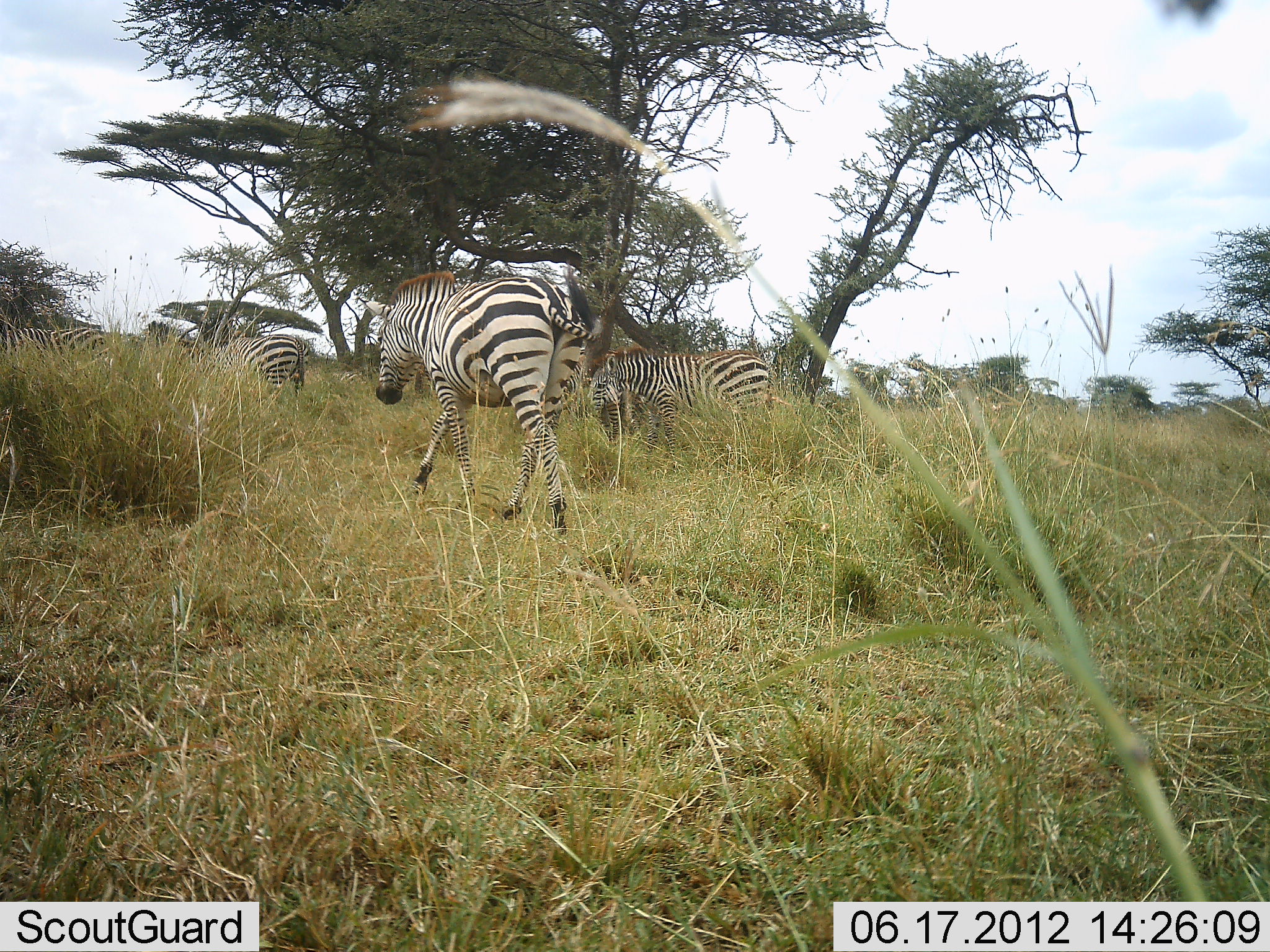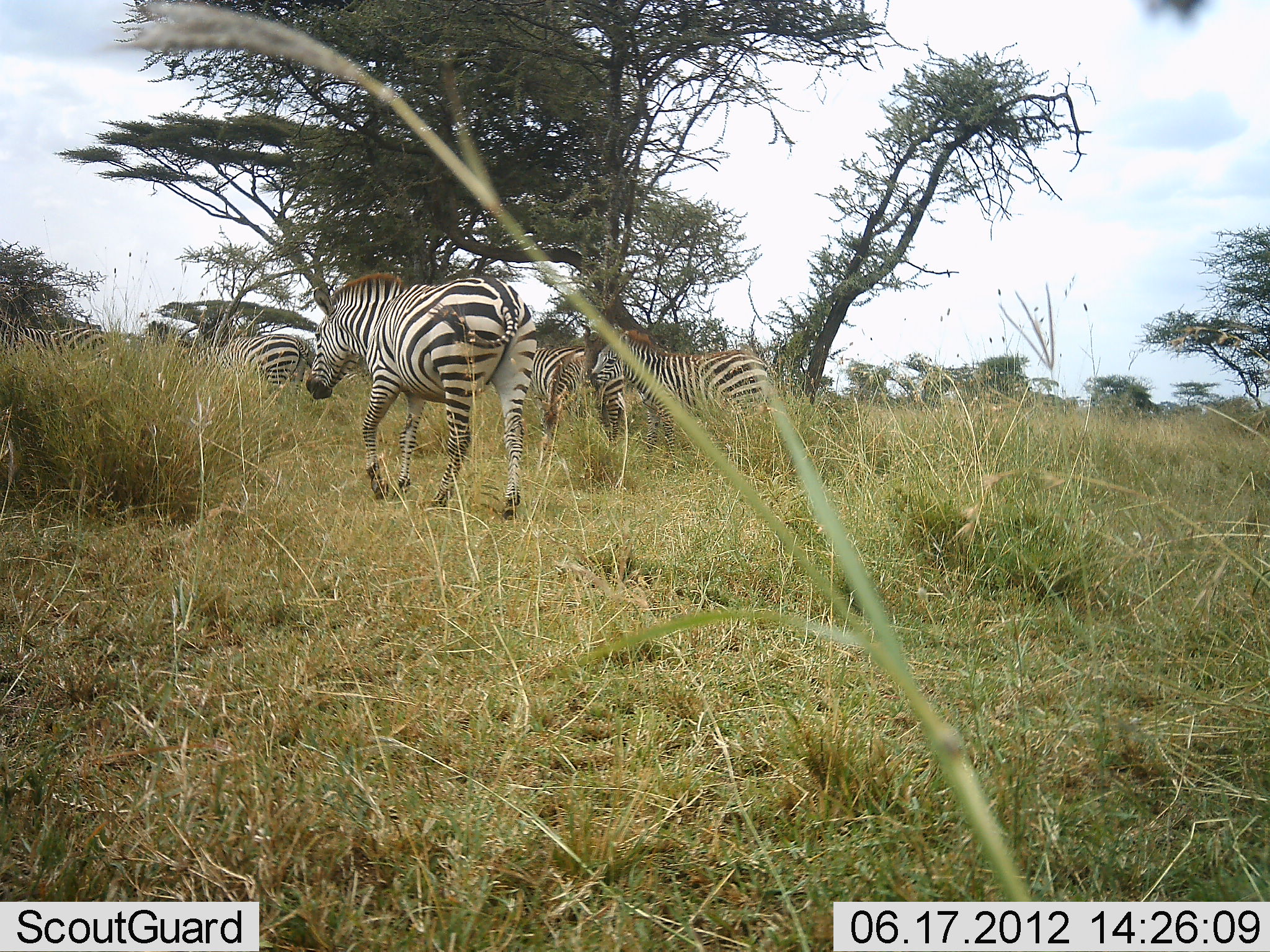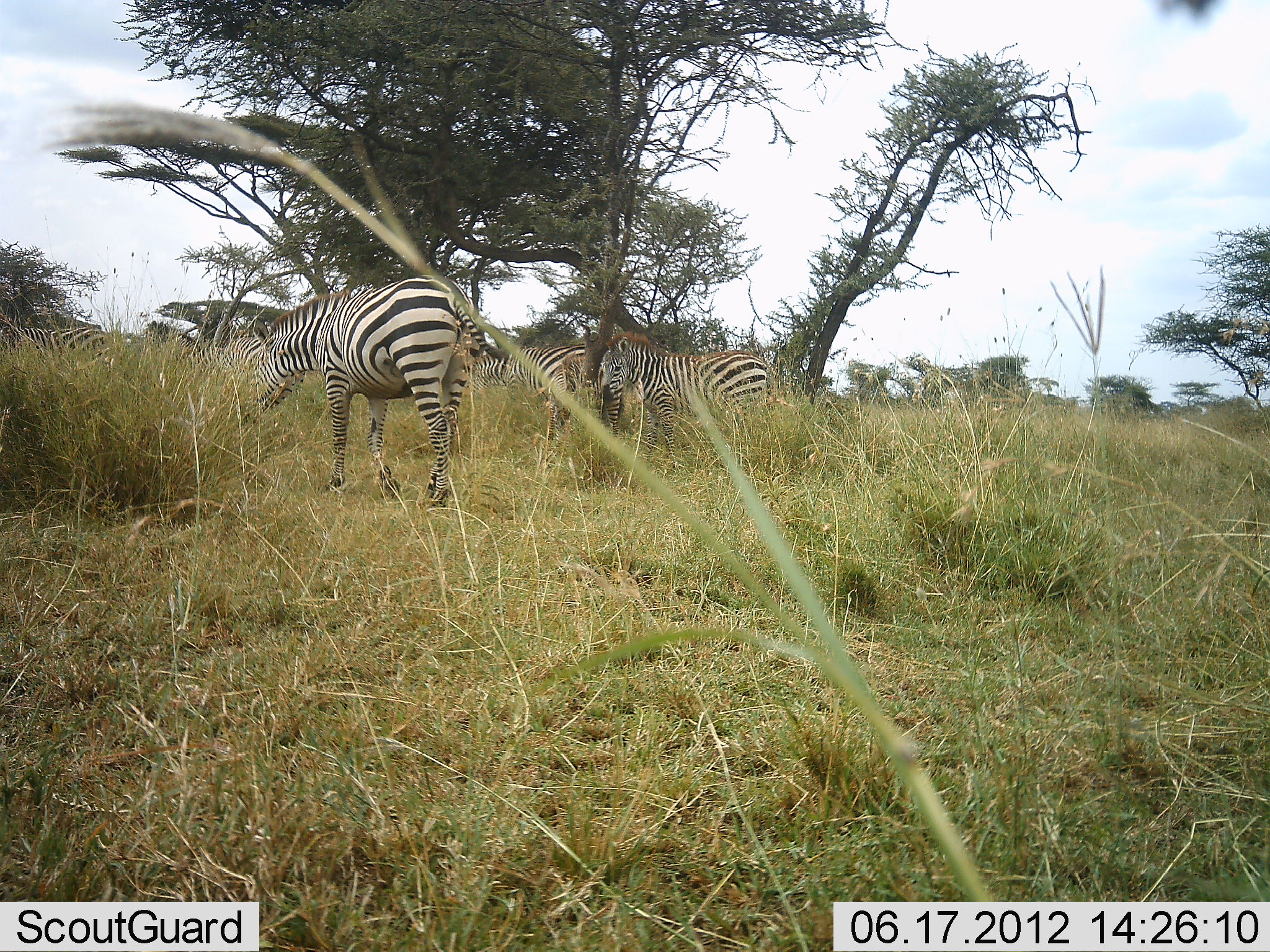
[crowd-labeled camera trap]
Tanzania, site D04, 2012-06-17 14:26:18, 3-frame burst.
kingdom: Animalia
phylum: Chordata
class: Mammalia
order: Perissodactyla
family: Equidae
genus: Equus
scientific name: Equus quagga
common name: plains zebra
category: zebra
Zebra (plains zebra) (Equus quagga), count 5. Behavior (volunteer vote fractions): standing 60%, resting 10%, moving 80%, interacting 10%. Young present (vote fraction): 20%. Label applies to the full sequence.